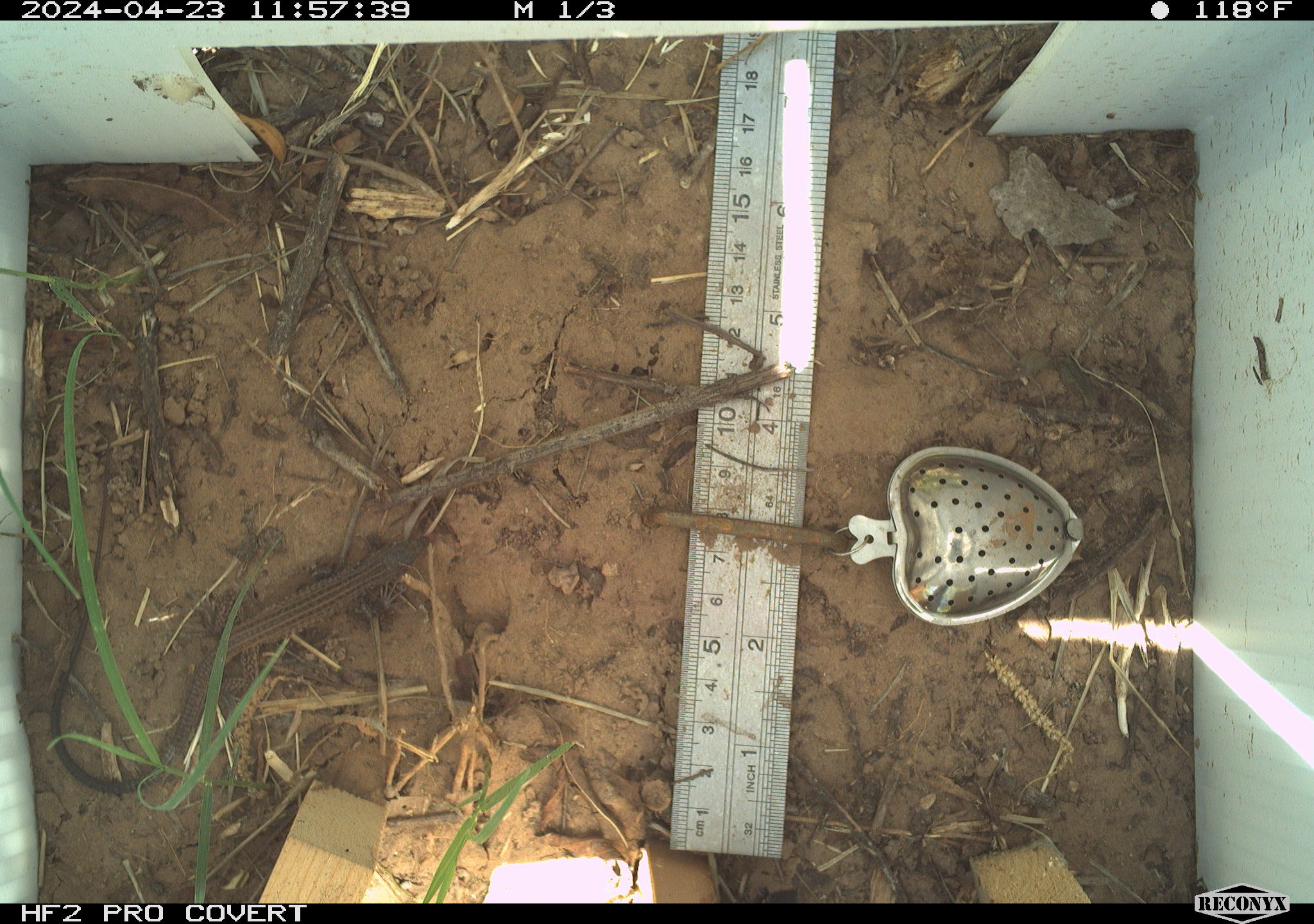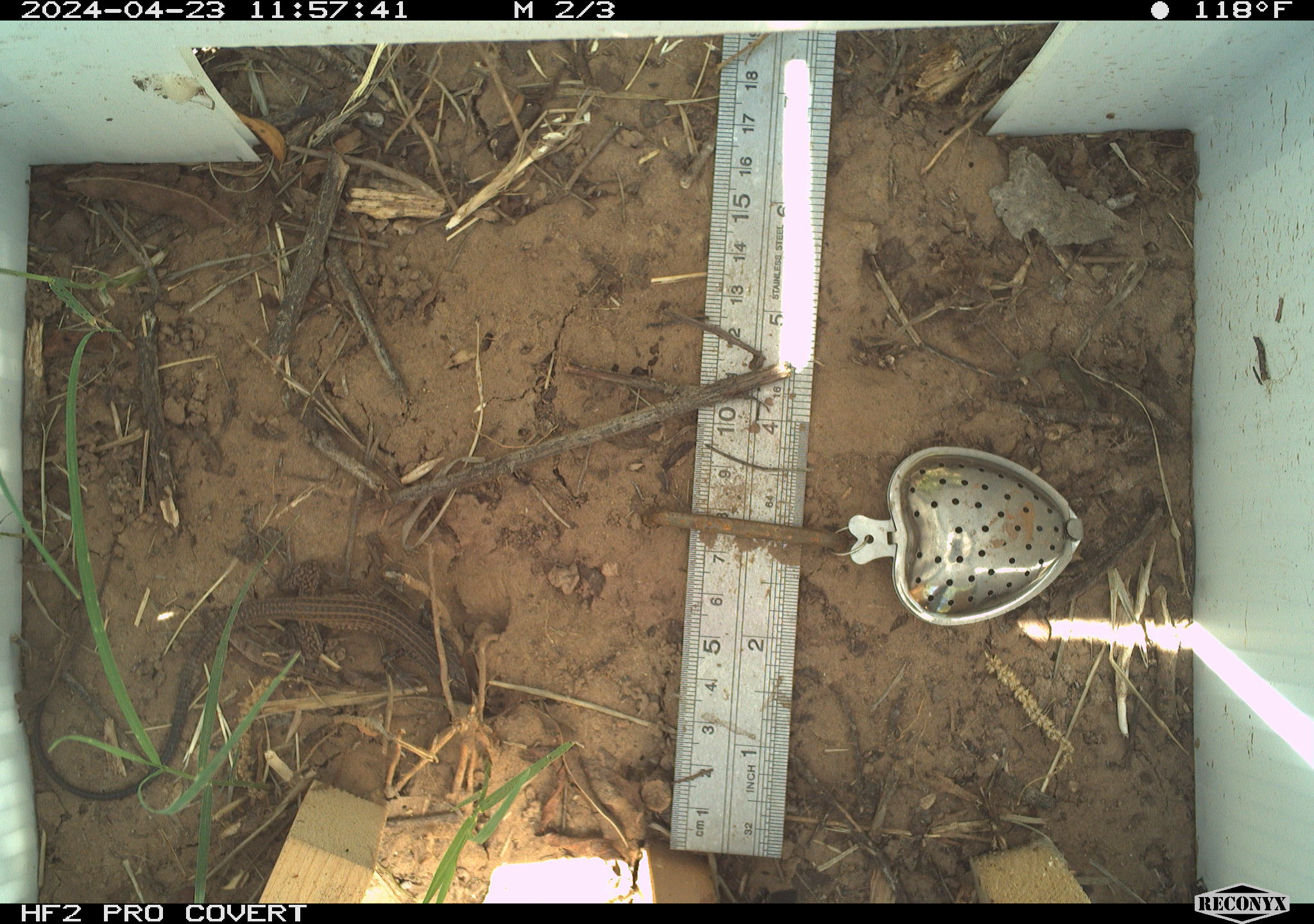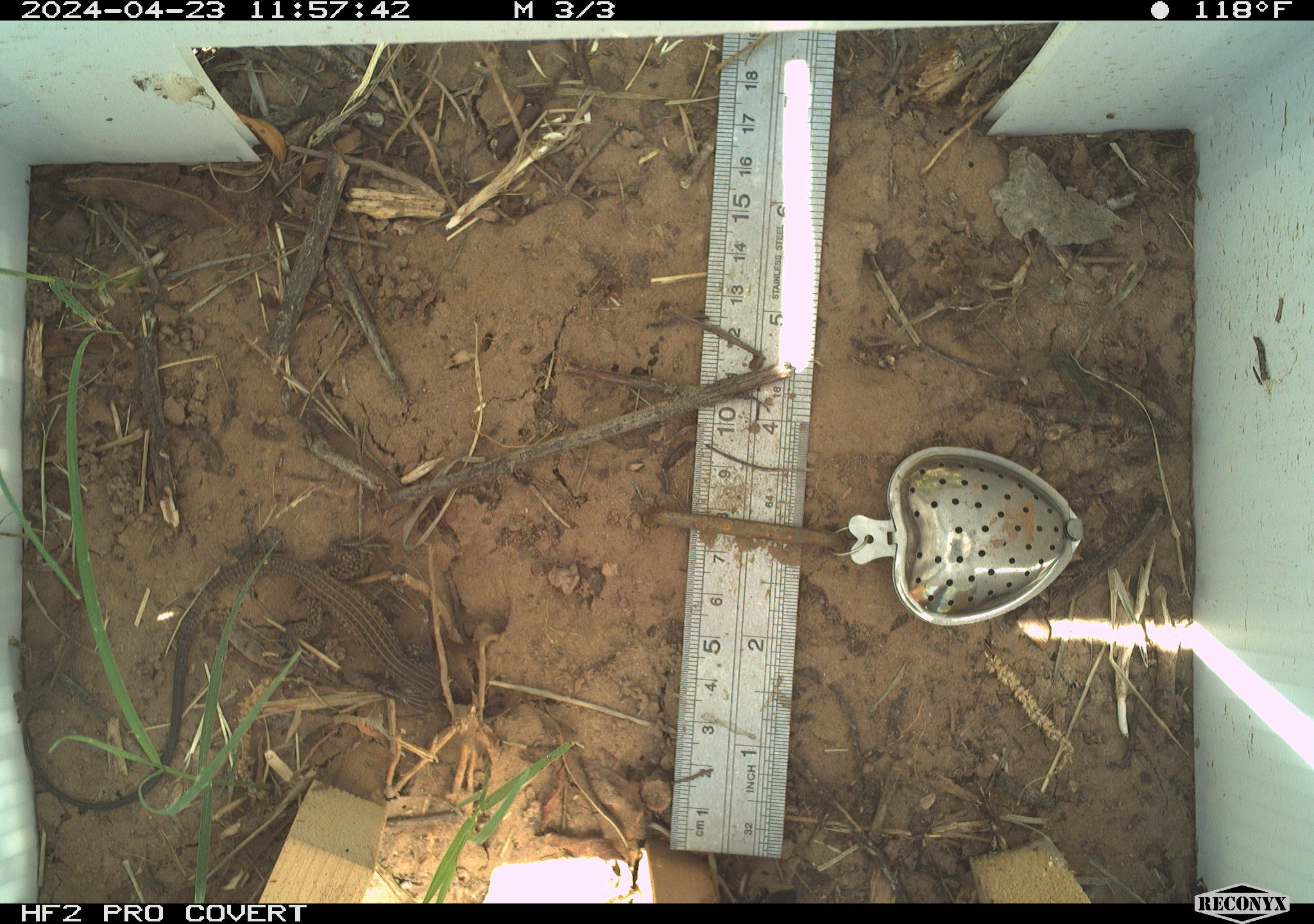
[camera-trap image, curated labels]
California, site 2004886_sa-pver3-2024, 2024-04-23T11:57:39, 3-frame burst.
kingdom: Animalia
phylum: Chordata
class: Reptilia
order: Squamata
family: Teiidae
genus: Aspidoscelis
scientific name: Aspidoscelis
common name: whiptail lizards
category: aspidoscelis species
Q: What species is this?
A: Aspidoscelis species (whiptail lizards) (Aspidoscelis).